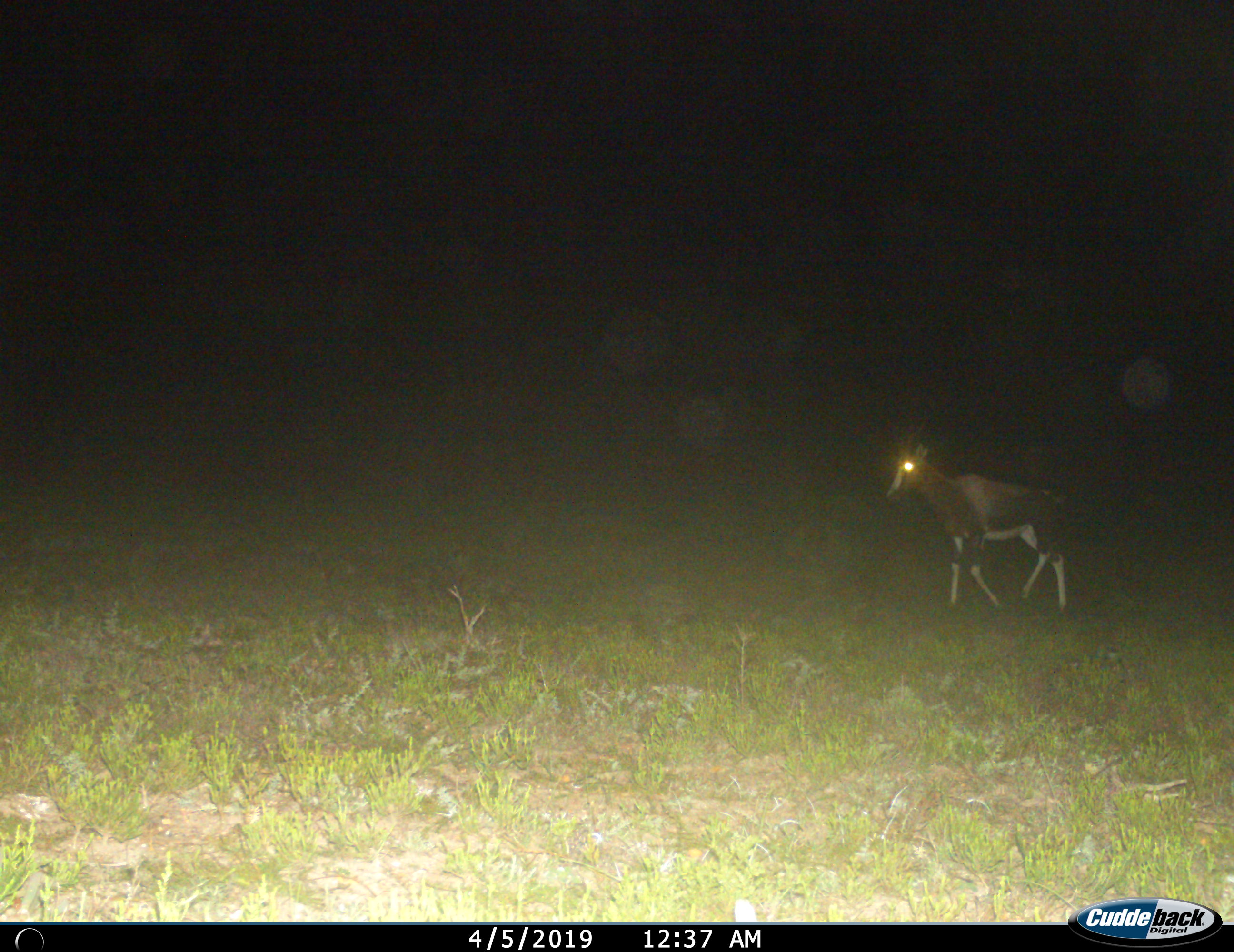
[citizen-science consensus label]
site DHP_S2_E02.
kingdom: Animalia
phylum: Chordata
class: Mammalia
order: Artiodactyla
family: Bovidae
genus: Damaliscus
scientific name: Damaliscus pygargus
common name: bontebok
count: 1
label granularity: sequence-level